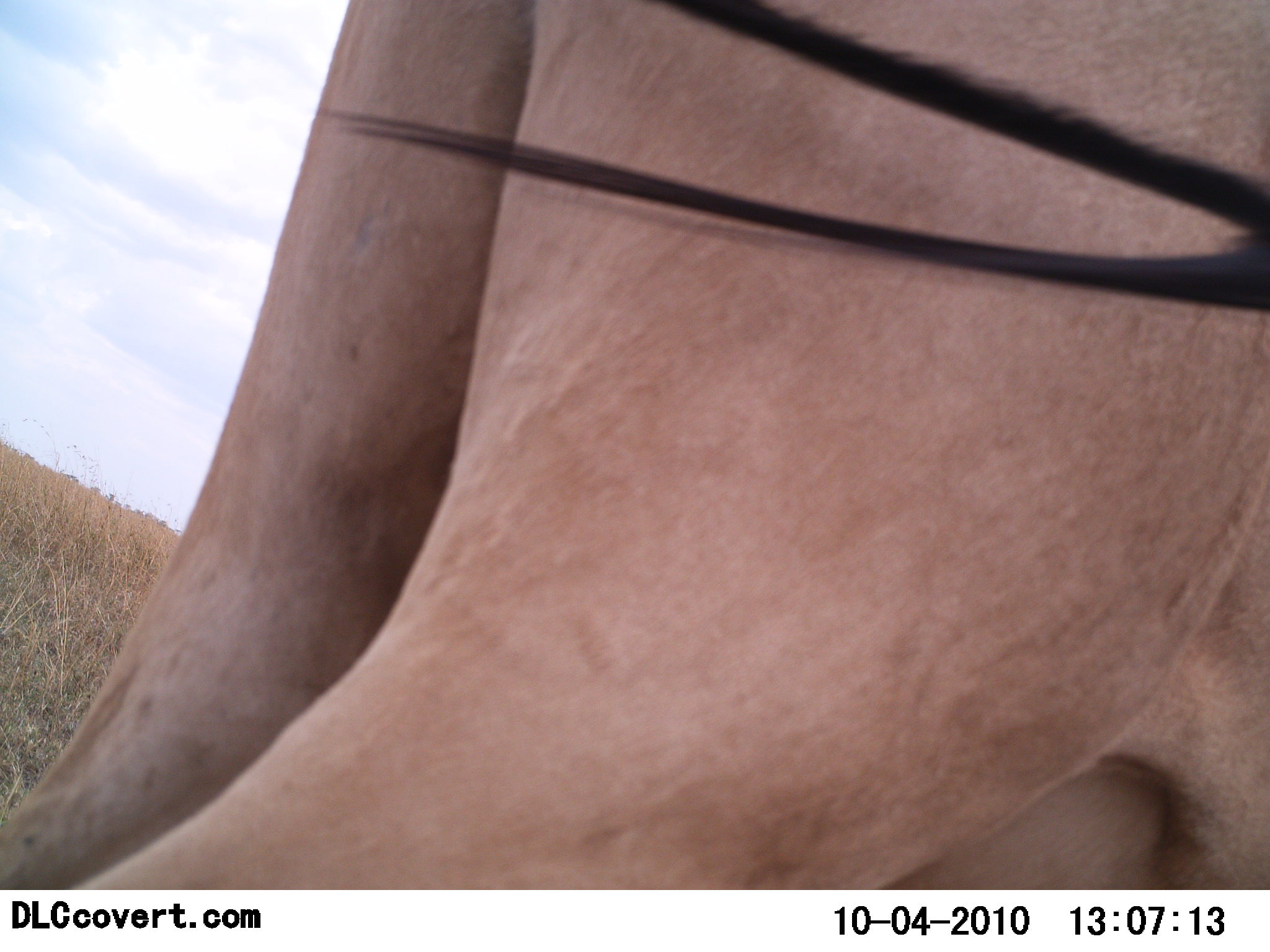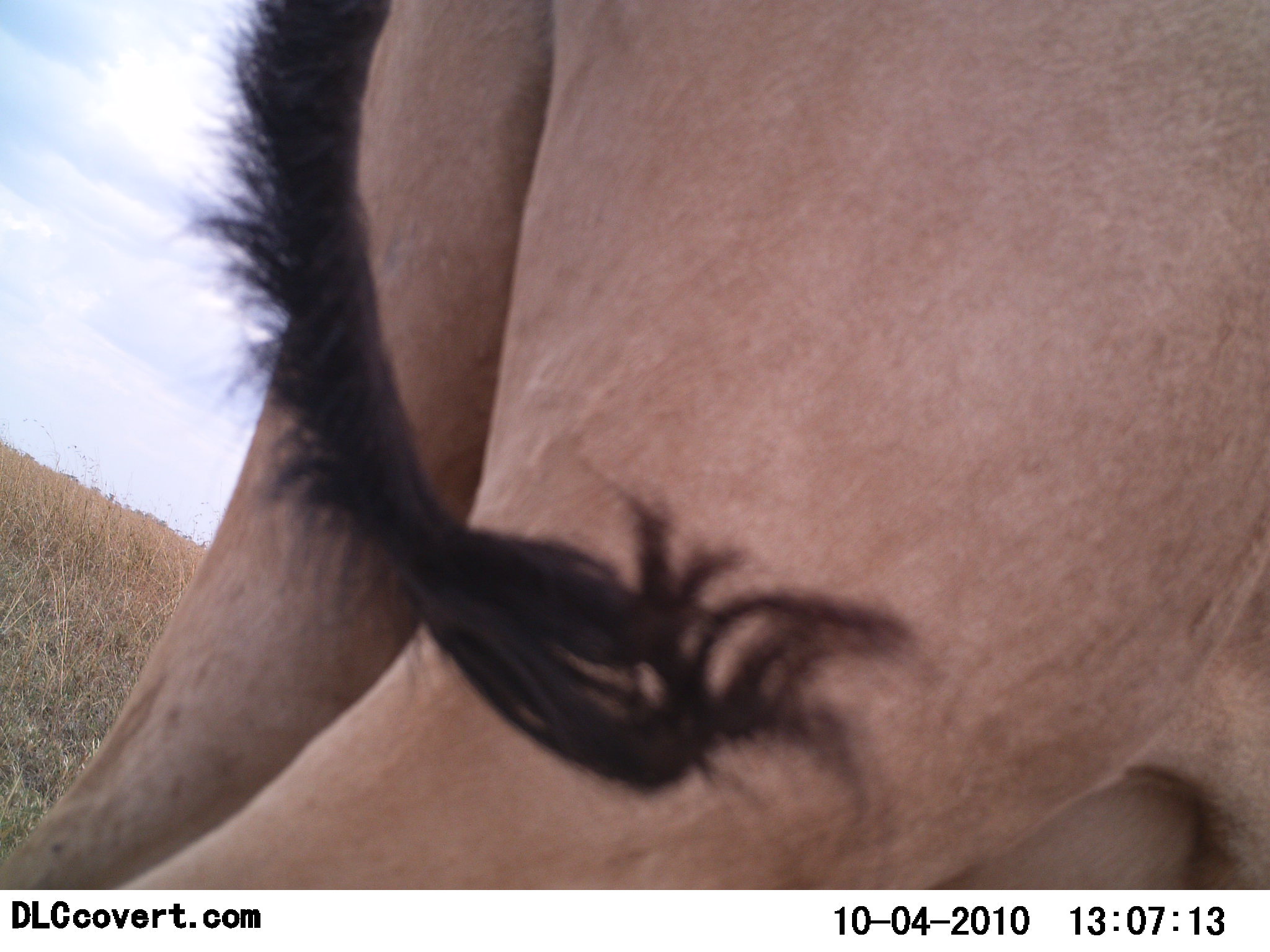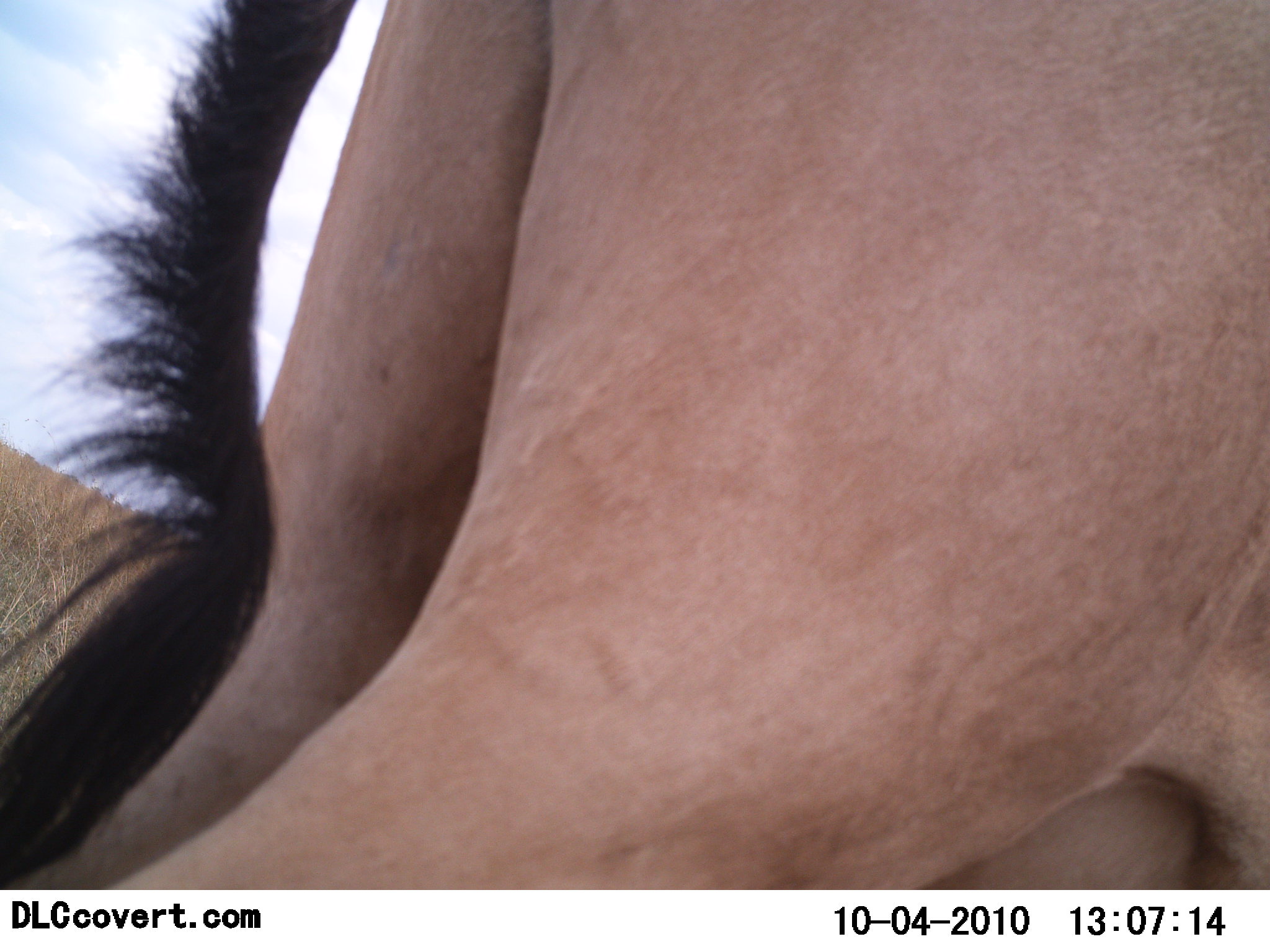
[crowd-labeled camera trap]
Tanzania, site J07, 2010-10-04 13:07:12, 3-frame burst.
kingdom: Animalia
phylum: Chordata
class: Mammalia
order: Artiodactyla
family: Bovidae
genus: Alcelaphus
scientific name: Alcelaphus buselaphus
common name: hartebeest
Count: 1.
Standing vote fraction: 100%.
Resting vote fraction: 0%.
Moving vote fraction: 0%.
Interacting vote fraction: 0%.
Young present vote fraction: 0%.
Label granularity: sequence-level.